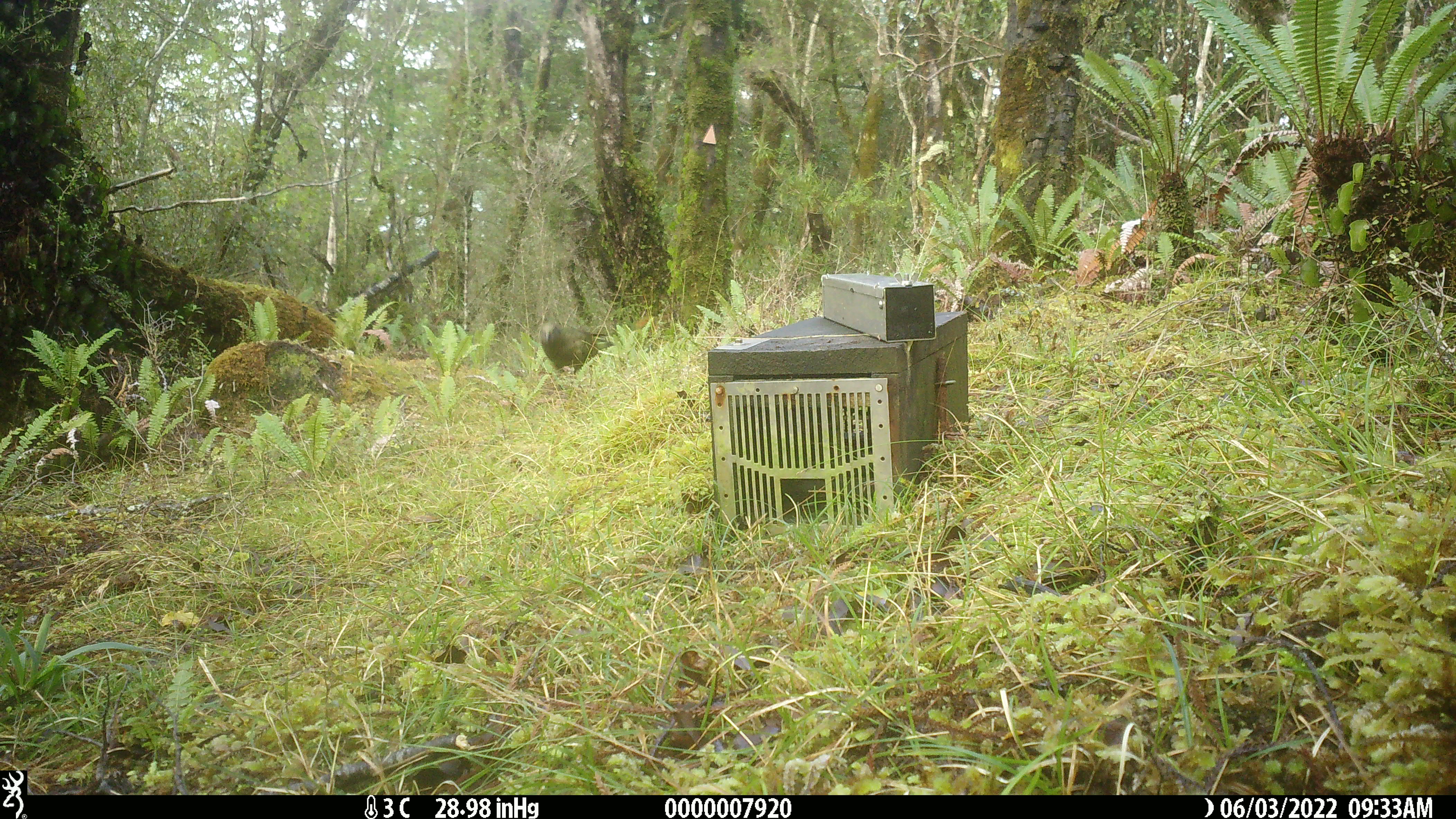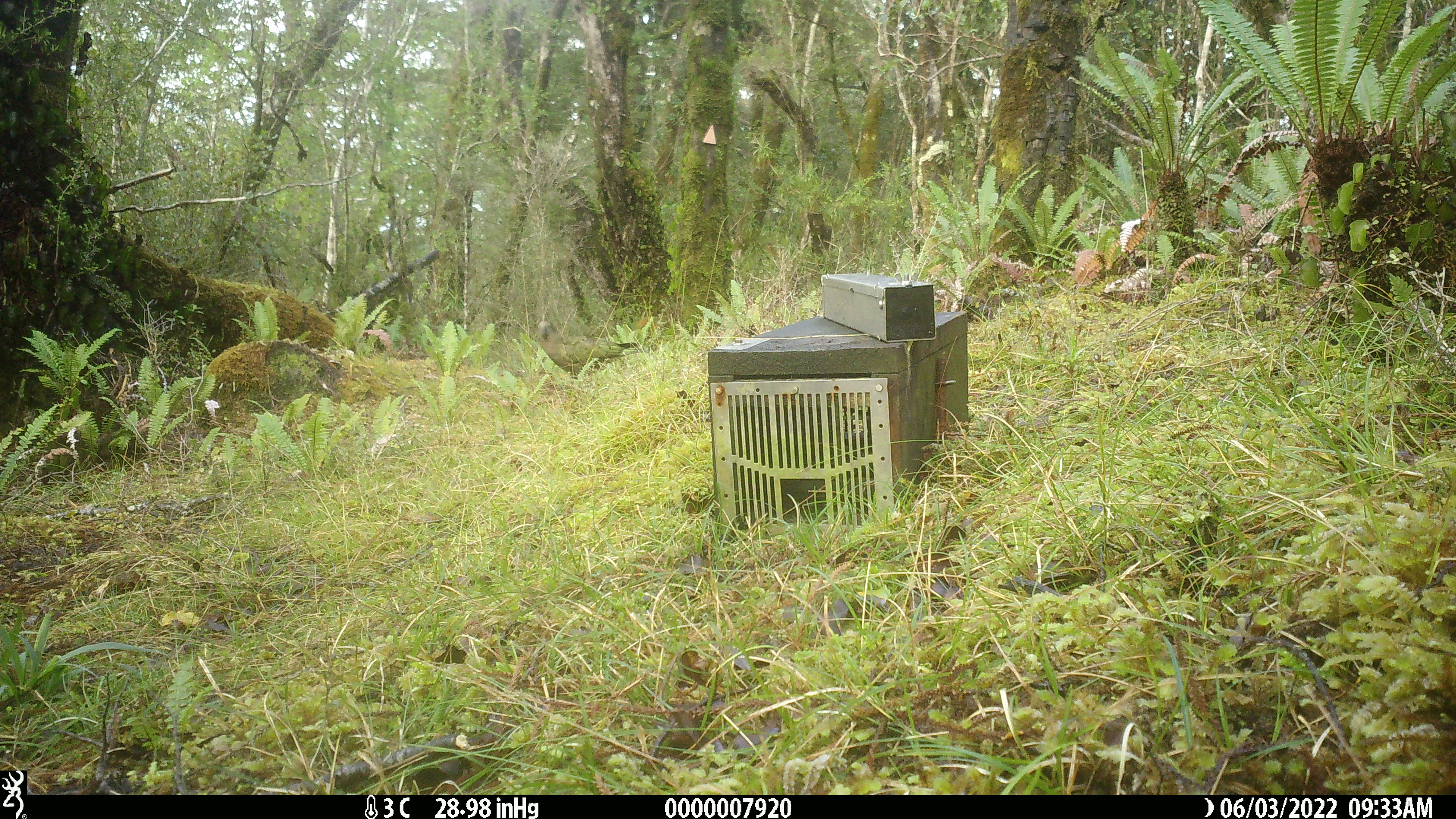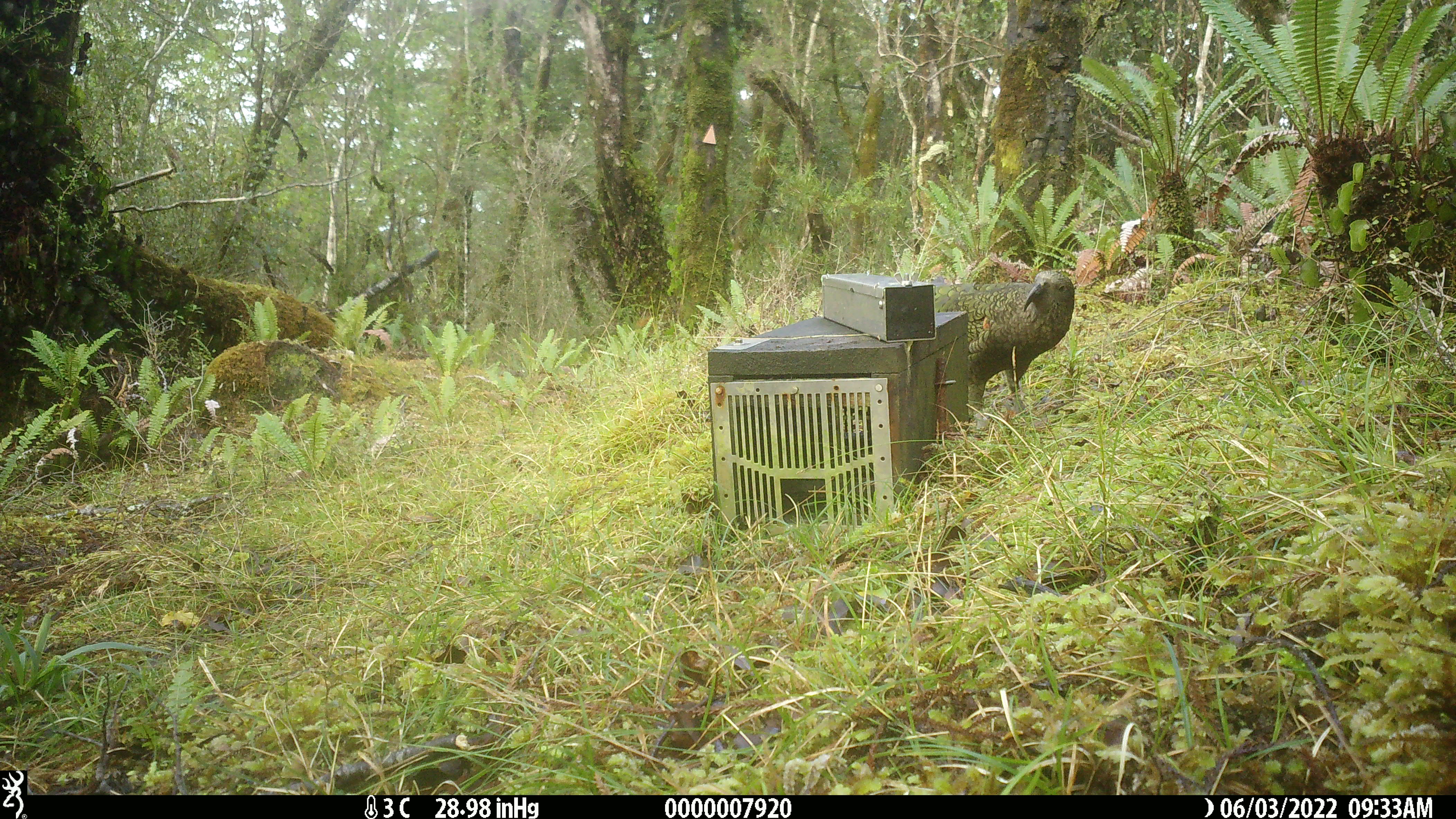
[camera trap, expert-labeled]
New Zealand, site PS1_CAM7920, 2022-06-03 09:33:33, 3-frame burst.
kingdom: Animalia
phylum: Chordata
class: Aves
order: Psittaciformes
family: Strigopidae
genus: Nestor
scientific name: Nestor notabilis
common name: kea